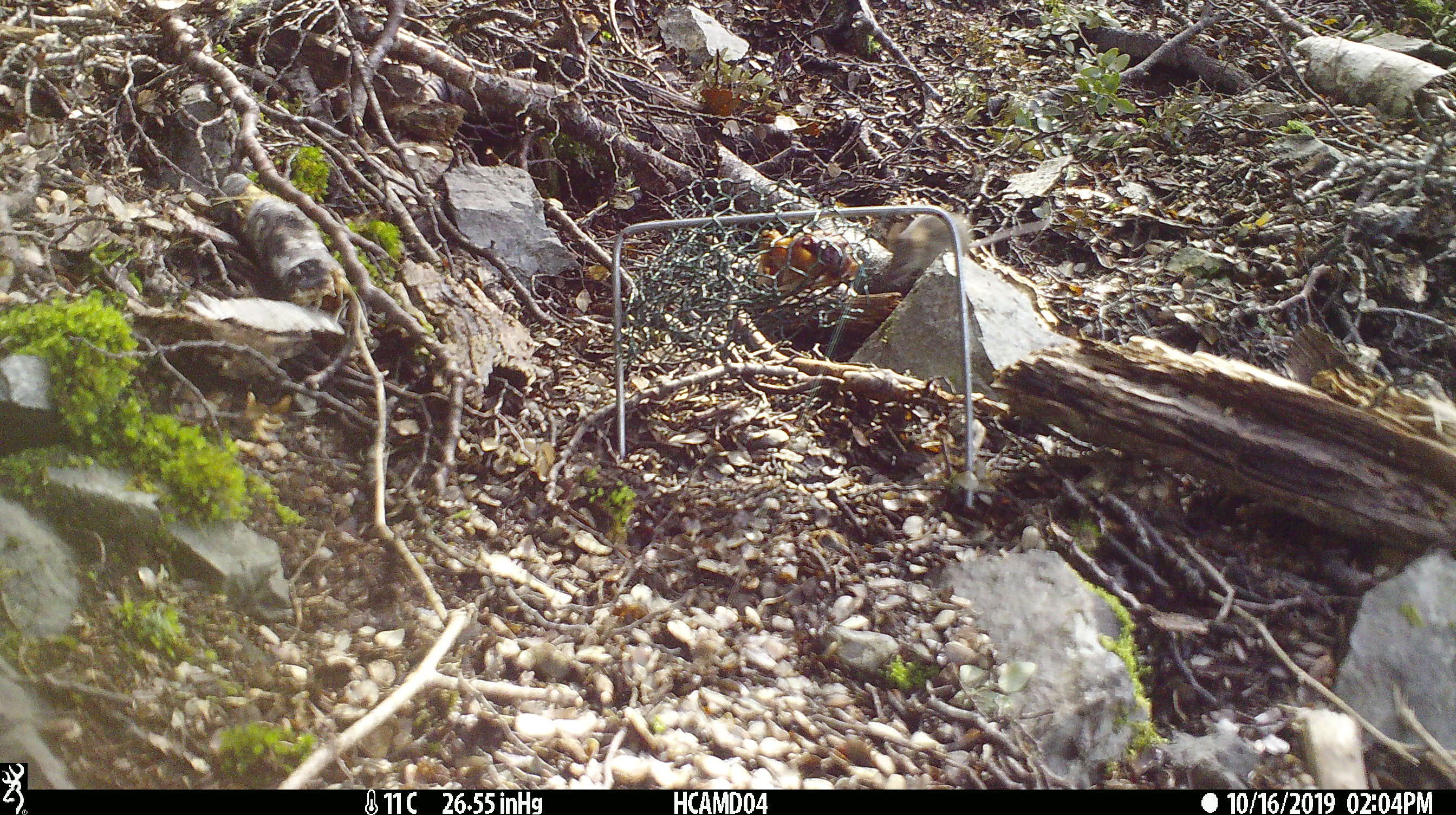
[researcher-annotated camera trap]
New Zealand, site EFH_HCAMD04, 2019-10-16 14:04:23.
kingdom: Animalia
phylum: Chordata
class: Mammalia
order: Rodentia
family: Muridae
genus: Mus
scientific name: Mus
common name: mouse